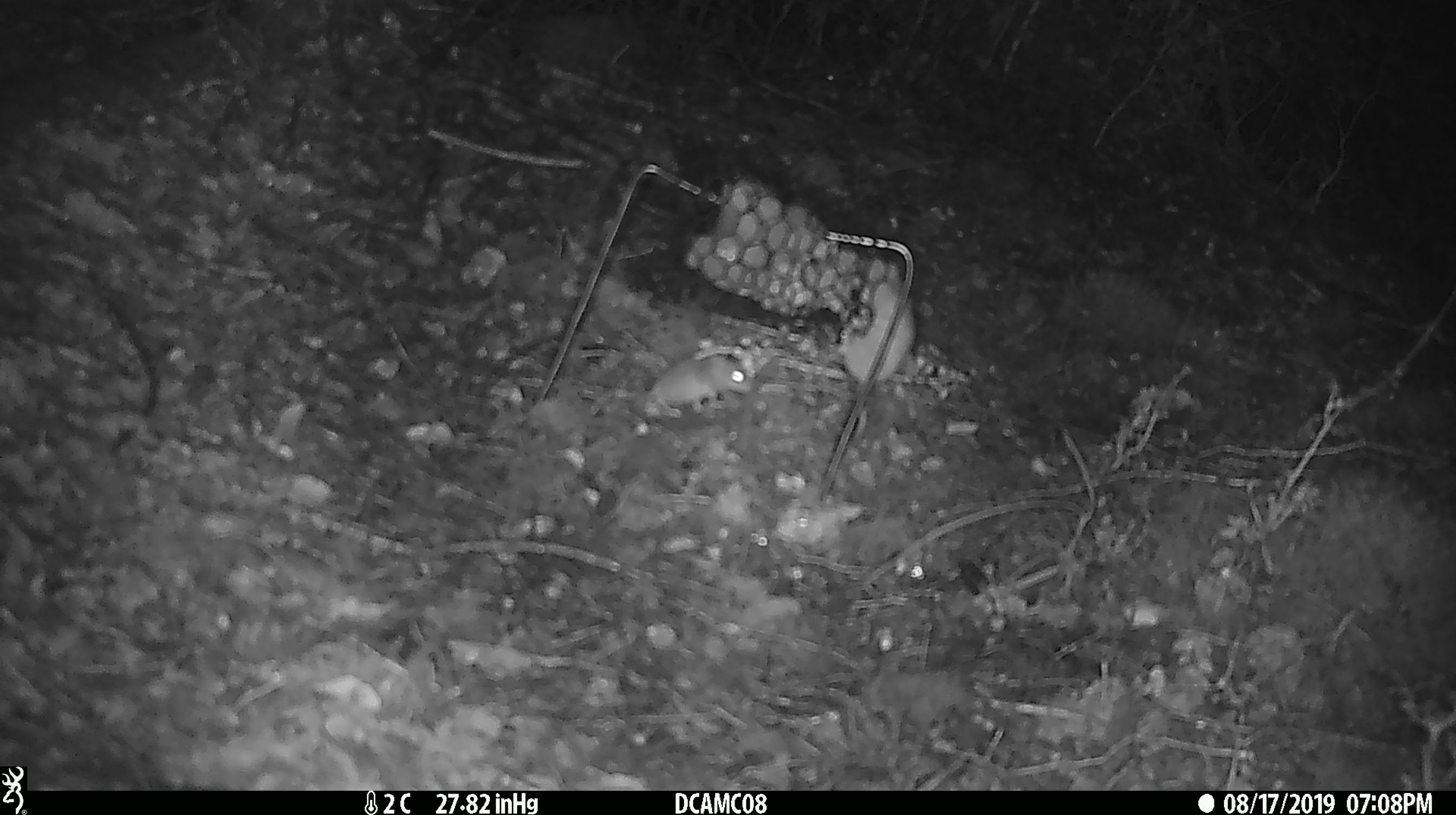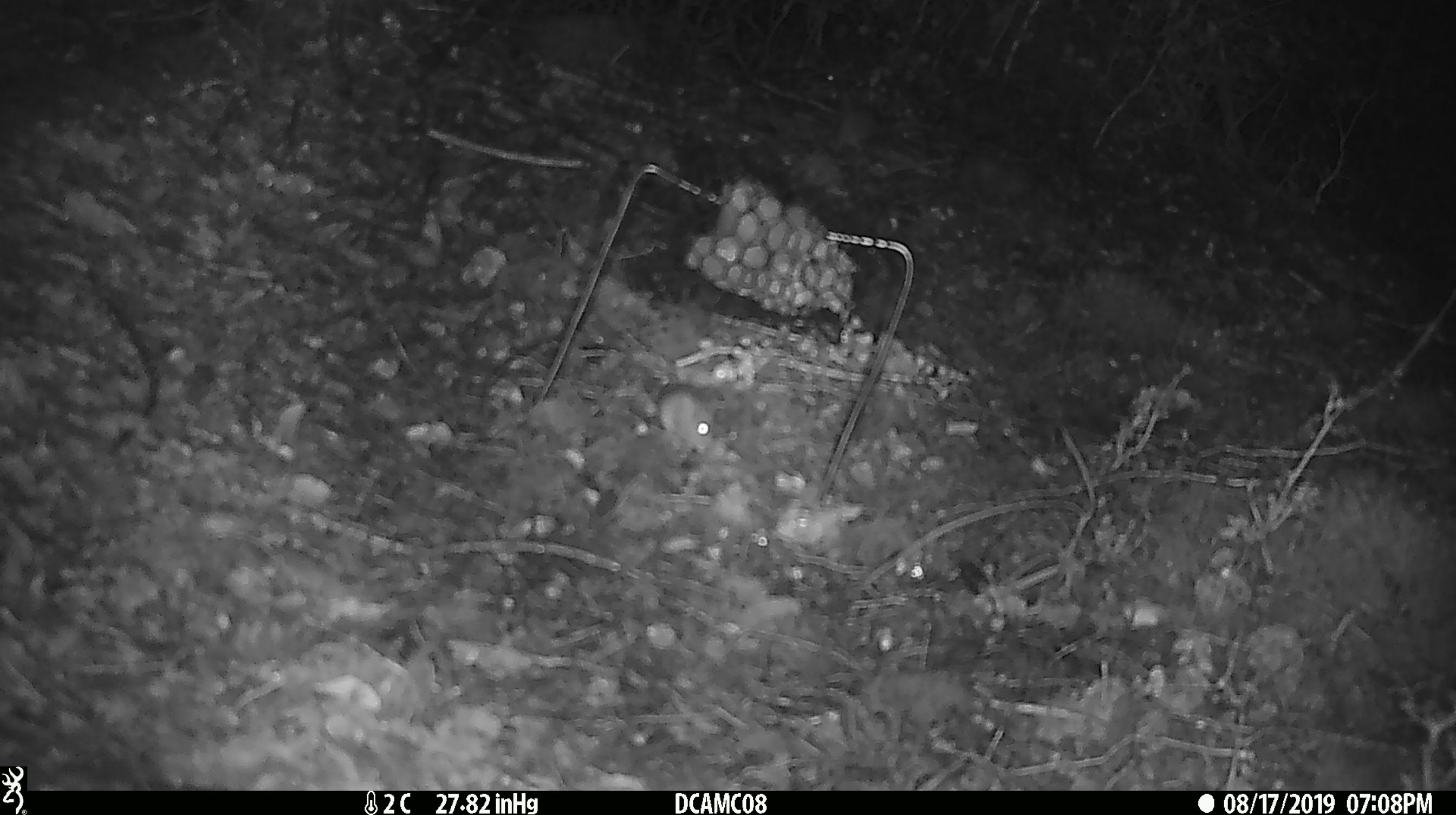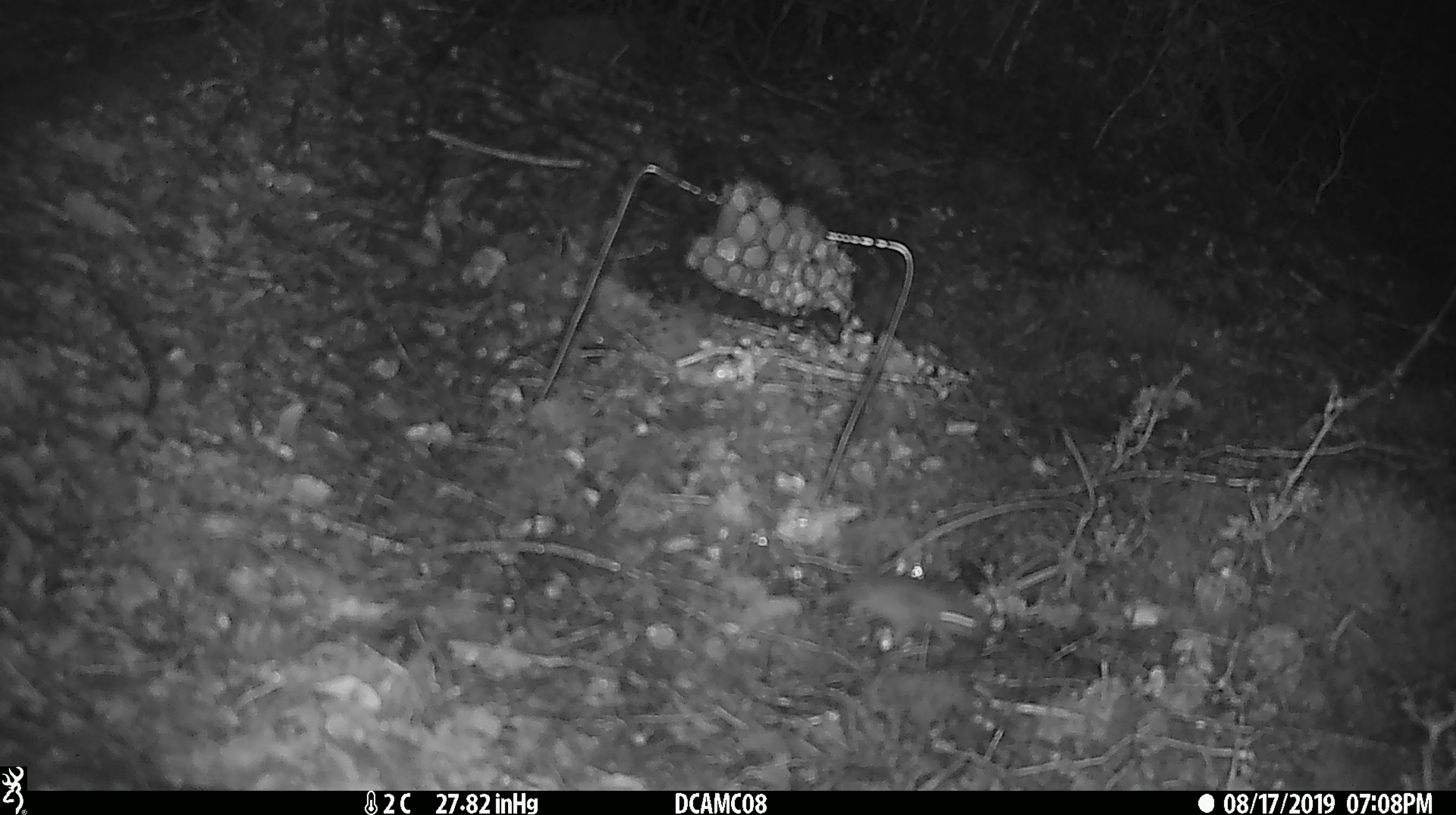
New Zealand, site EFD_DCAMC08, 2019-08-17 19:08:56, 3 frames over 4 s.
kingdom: Animalia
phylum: Chordata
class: Mammalia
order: Rodentia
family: Muridae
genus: Mus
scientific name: Mus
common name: mouse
Mouse (Mus).